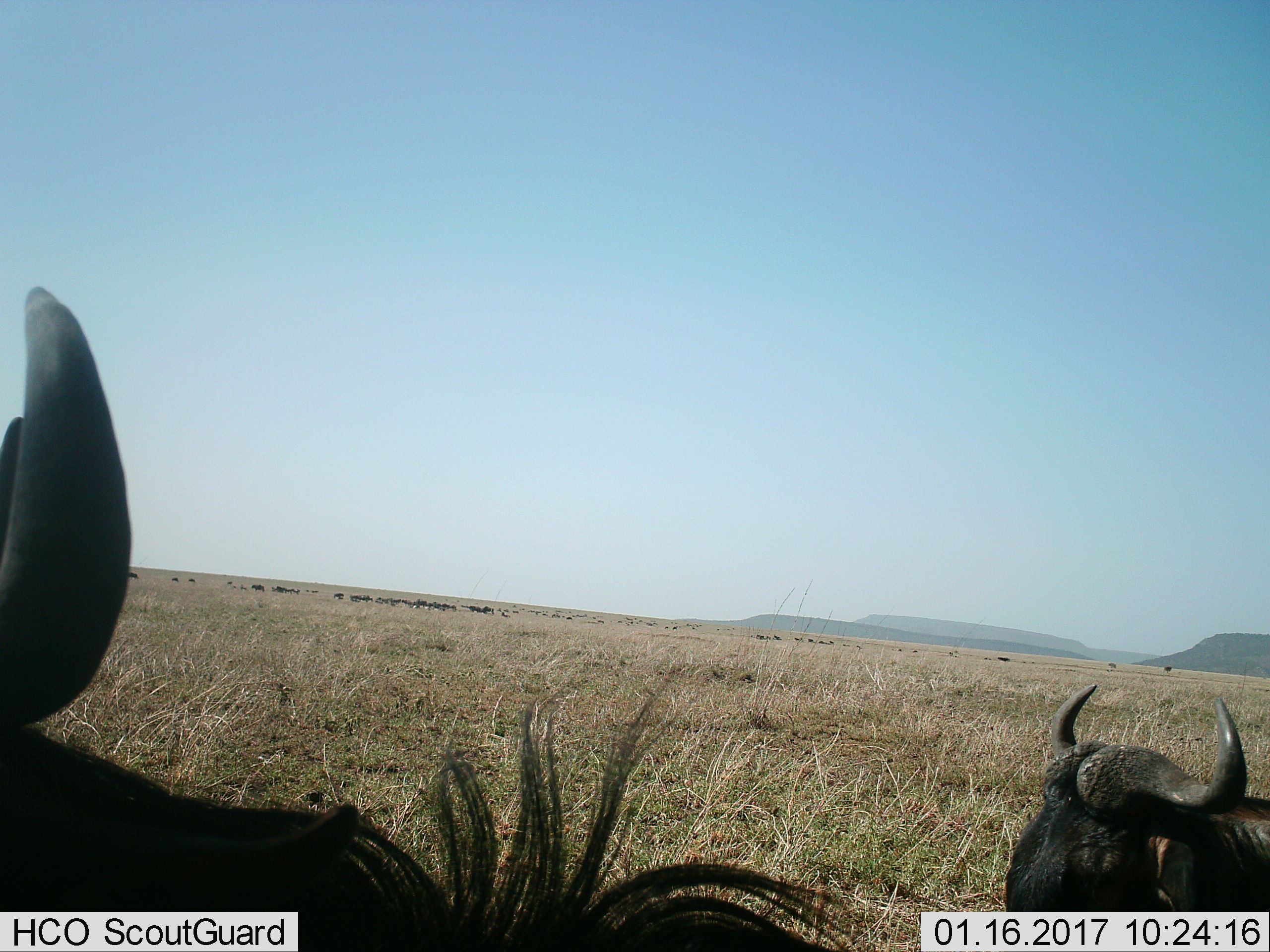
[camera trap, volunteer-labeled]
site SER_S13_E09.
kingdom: Animalia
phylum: Chordata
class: Mammalia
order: Artiodactyla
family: Bovidae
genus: Connochaetes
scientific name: Connochaetes taurinus taurinus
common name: blue wildebeest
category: wildebeestblue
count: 11-50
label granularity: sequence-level